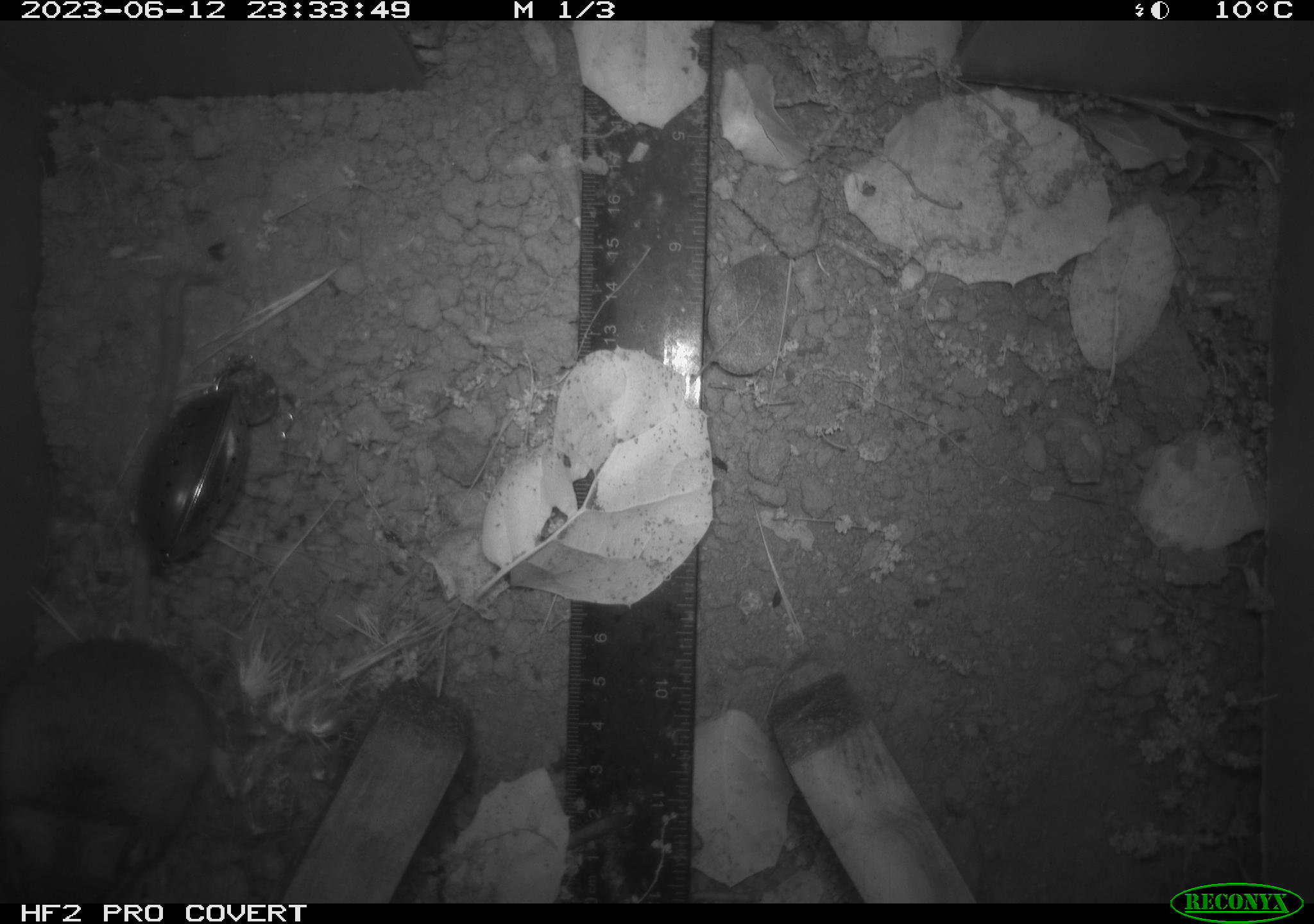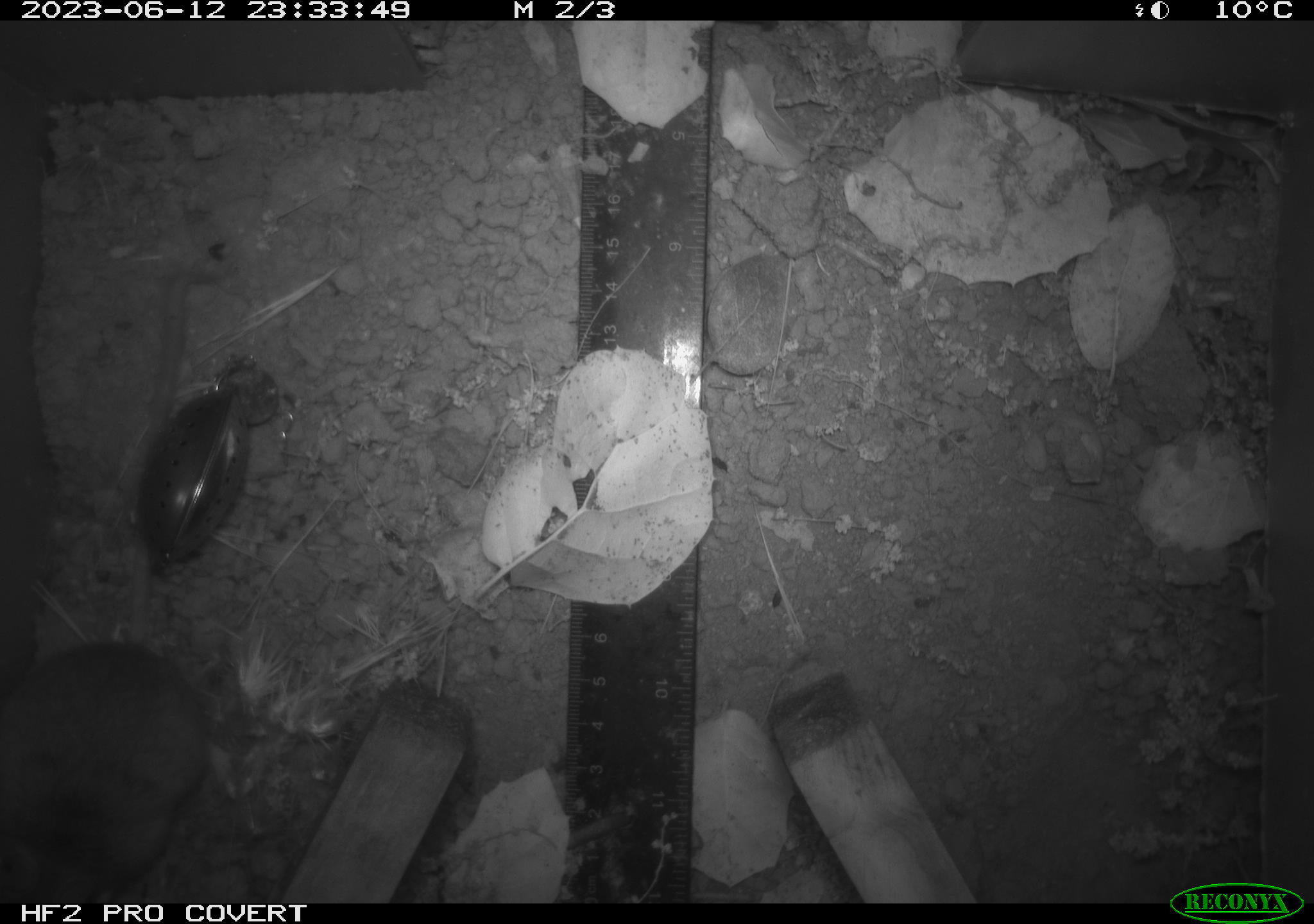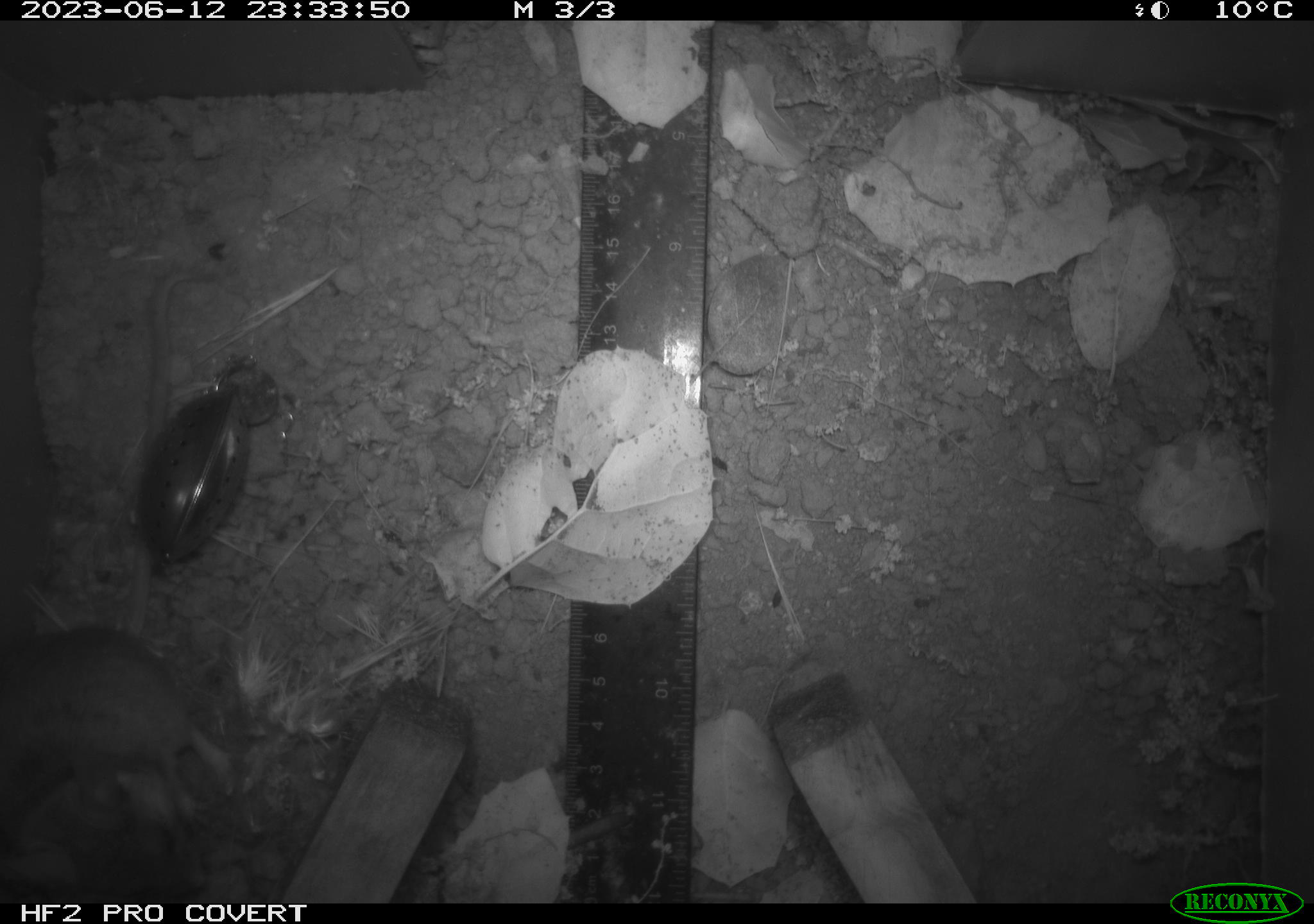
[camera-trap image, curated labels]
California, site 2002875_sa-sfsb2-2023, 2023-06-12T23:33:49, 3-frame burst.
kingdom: Animalia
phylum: Chordata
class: Mammalia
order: Rodentia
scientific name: Rodentia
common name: mouse species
Mouse species (Rodentia).